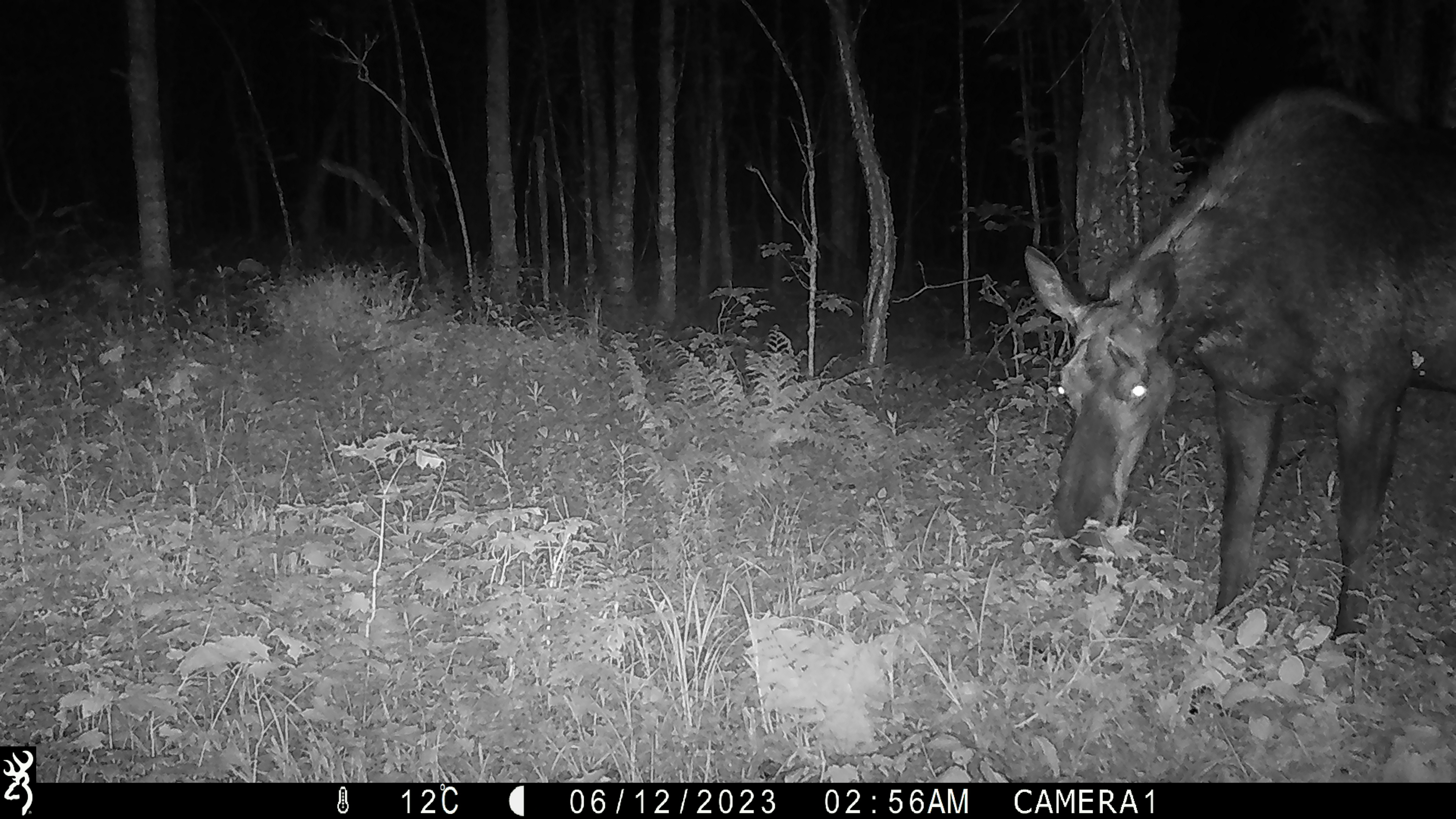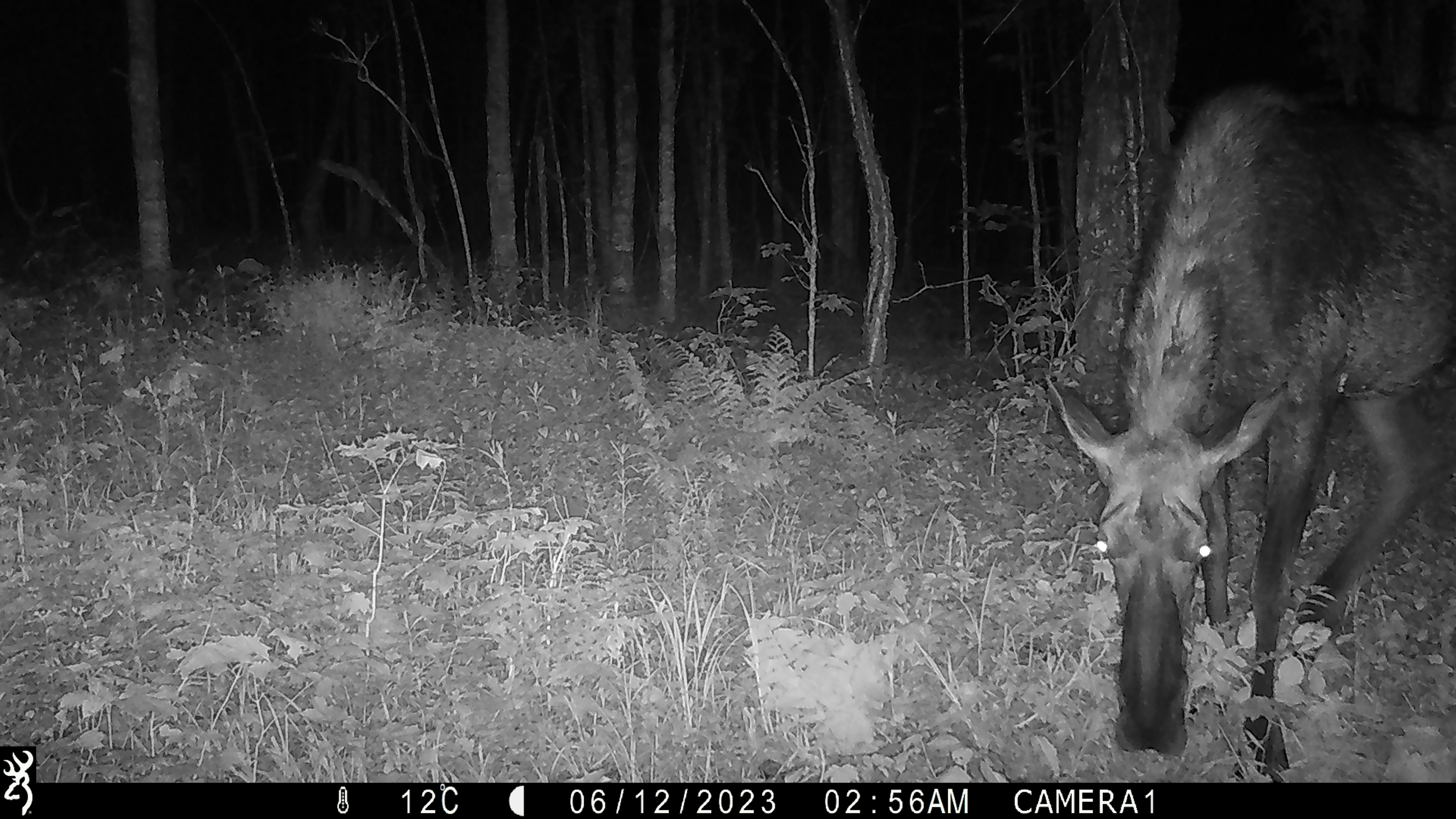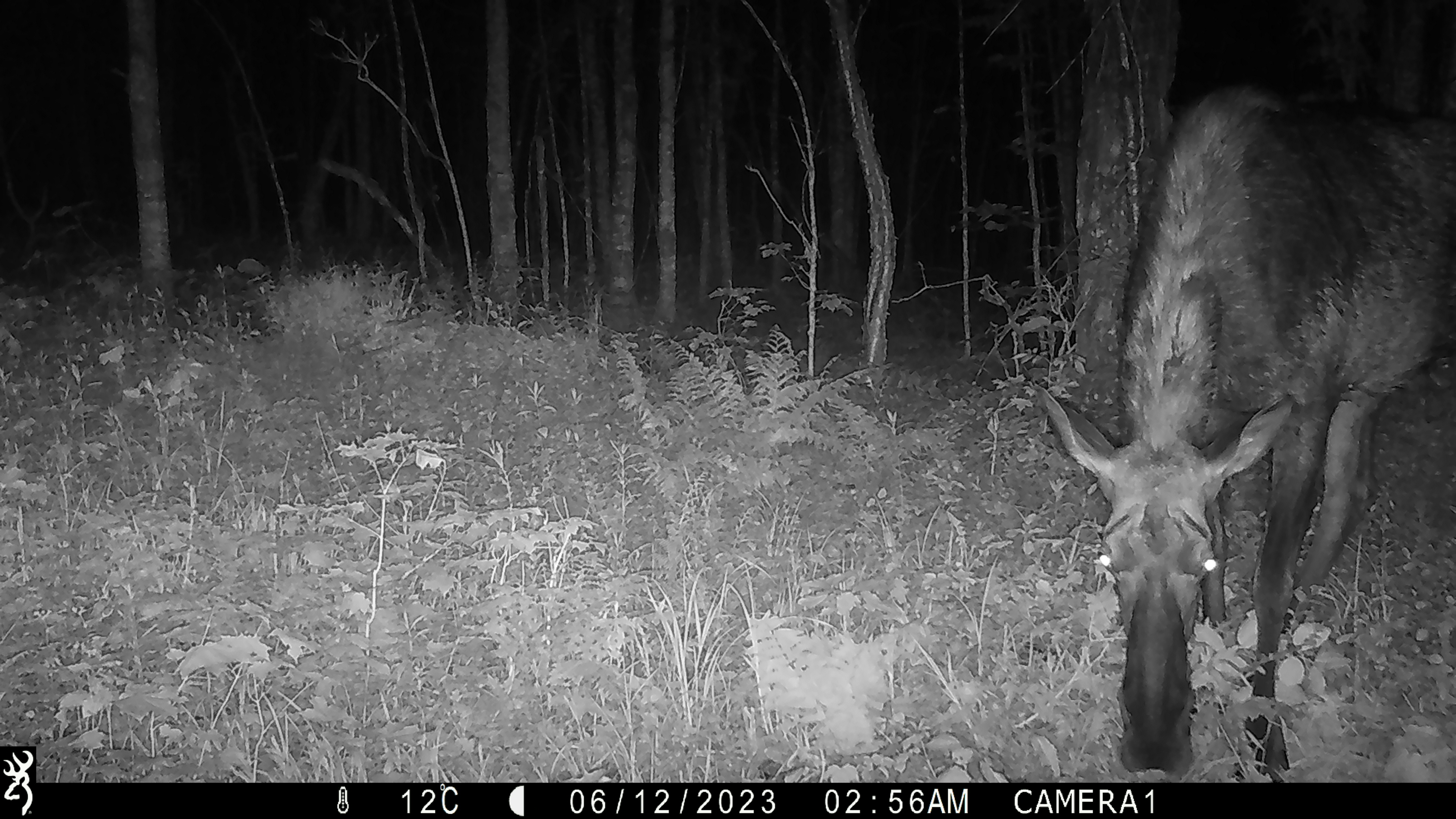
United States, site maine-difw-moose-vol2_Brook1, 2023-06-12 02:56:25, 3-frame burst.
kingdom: Animalia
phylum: Chordata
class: Mammalia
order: Artiodactyla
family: Cervidae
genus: Alces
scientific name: Alces alces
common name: moose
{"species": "moose (Alces alces)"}